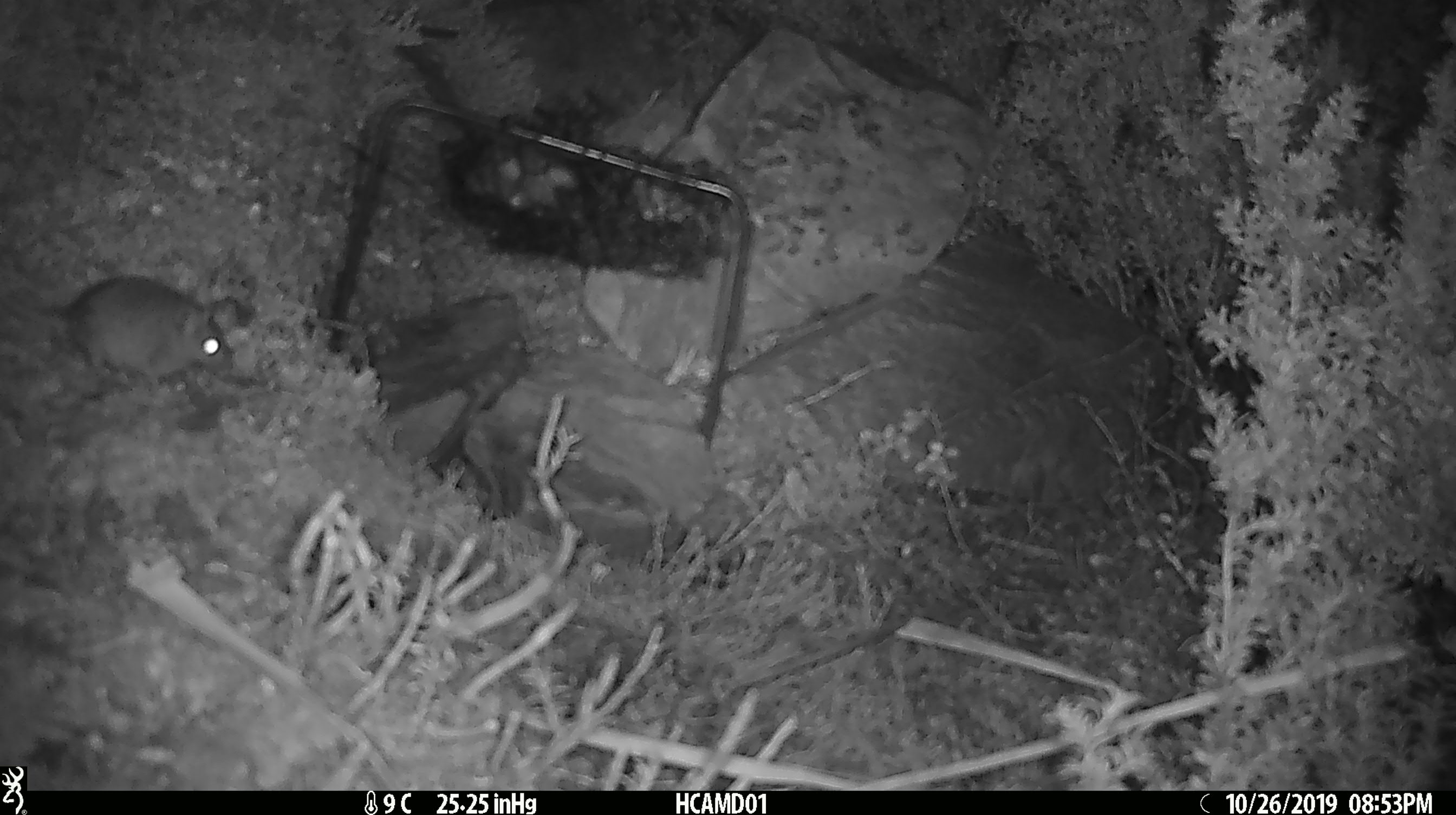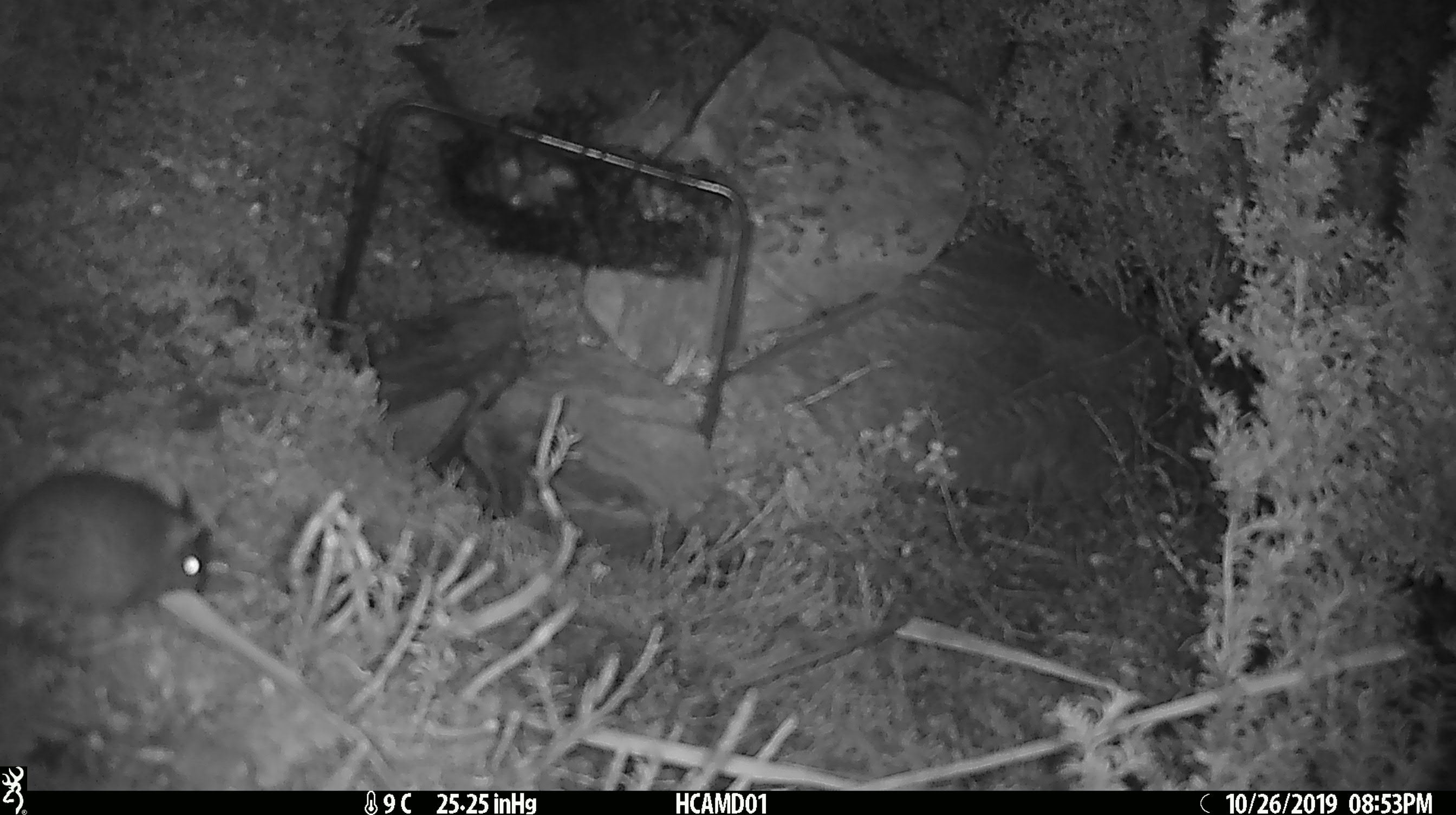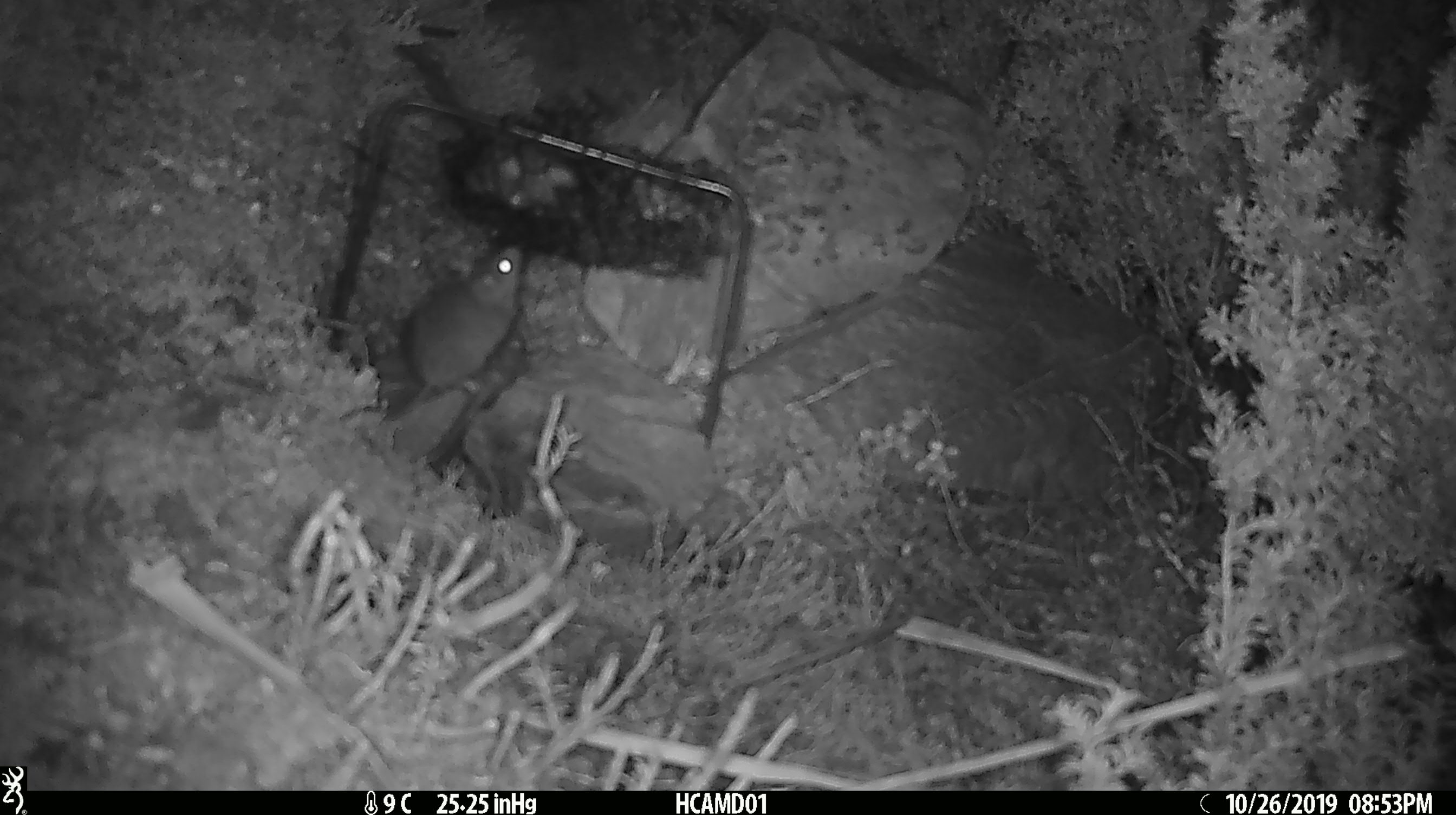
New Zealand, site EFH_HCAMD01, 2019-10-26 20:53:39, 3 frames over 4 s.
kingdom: Animalia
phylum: Chordata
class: Mammalia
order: Rodentia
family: Muridae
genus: Mus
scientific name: Mus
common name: mouse